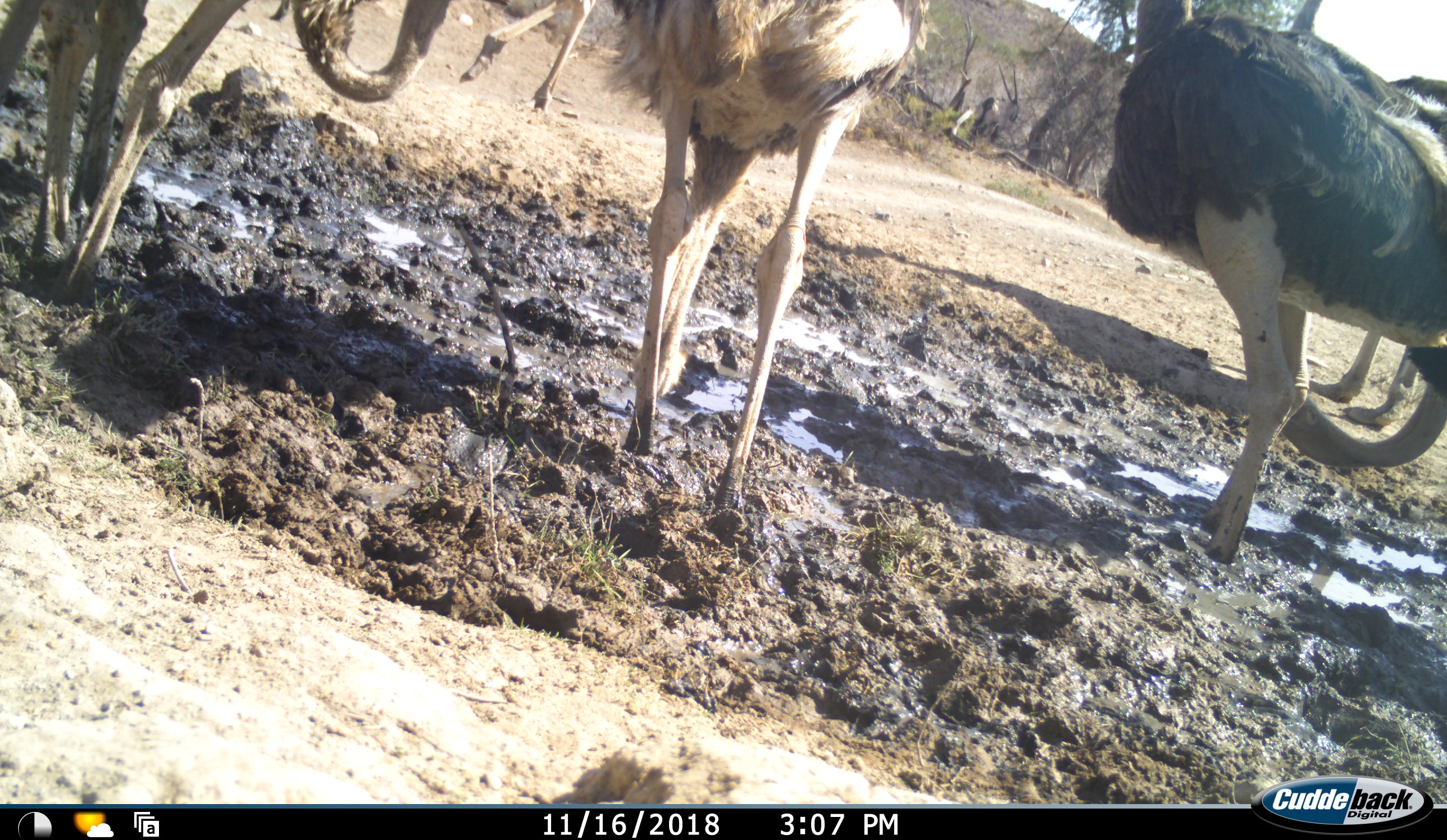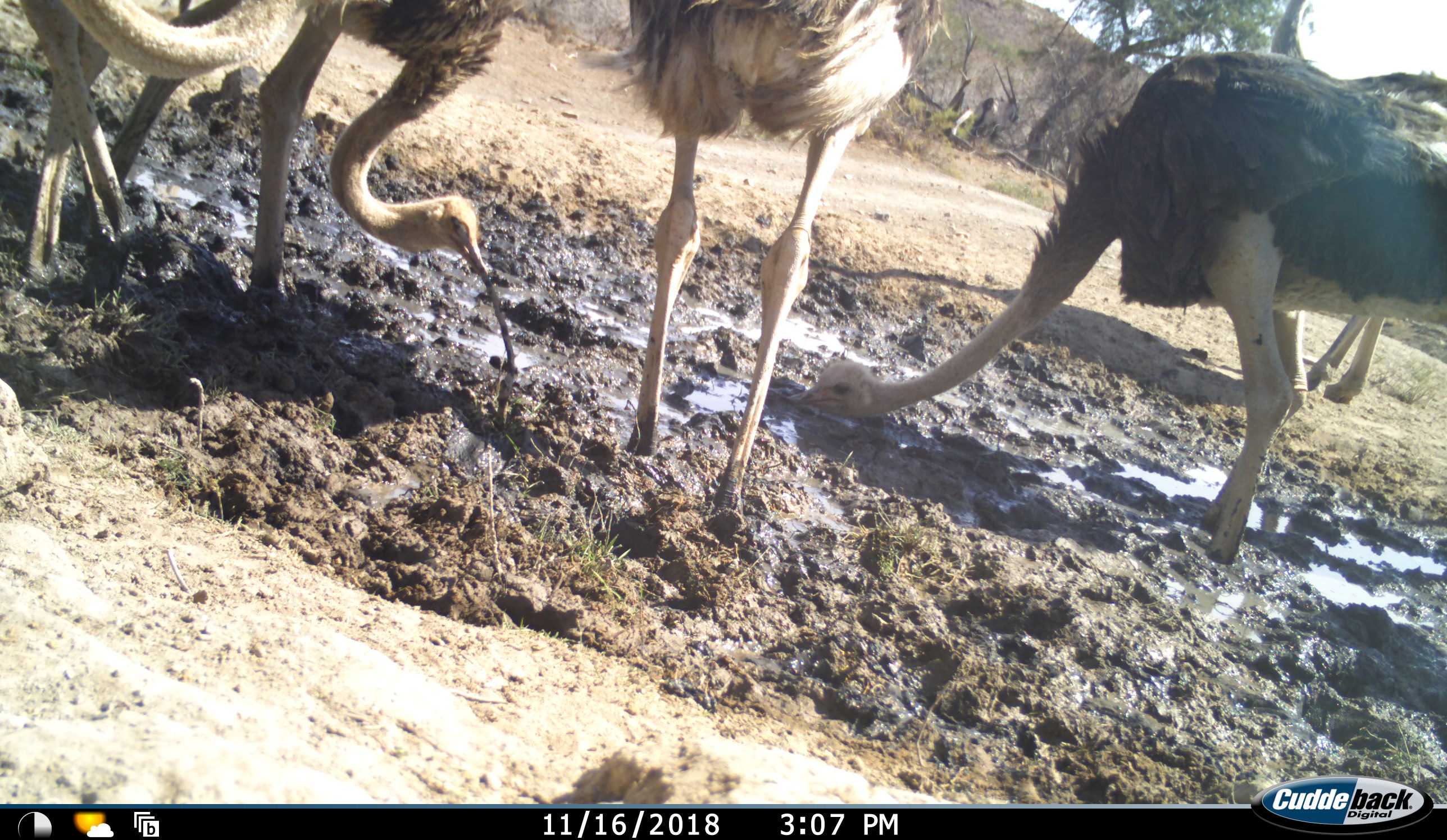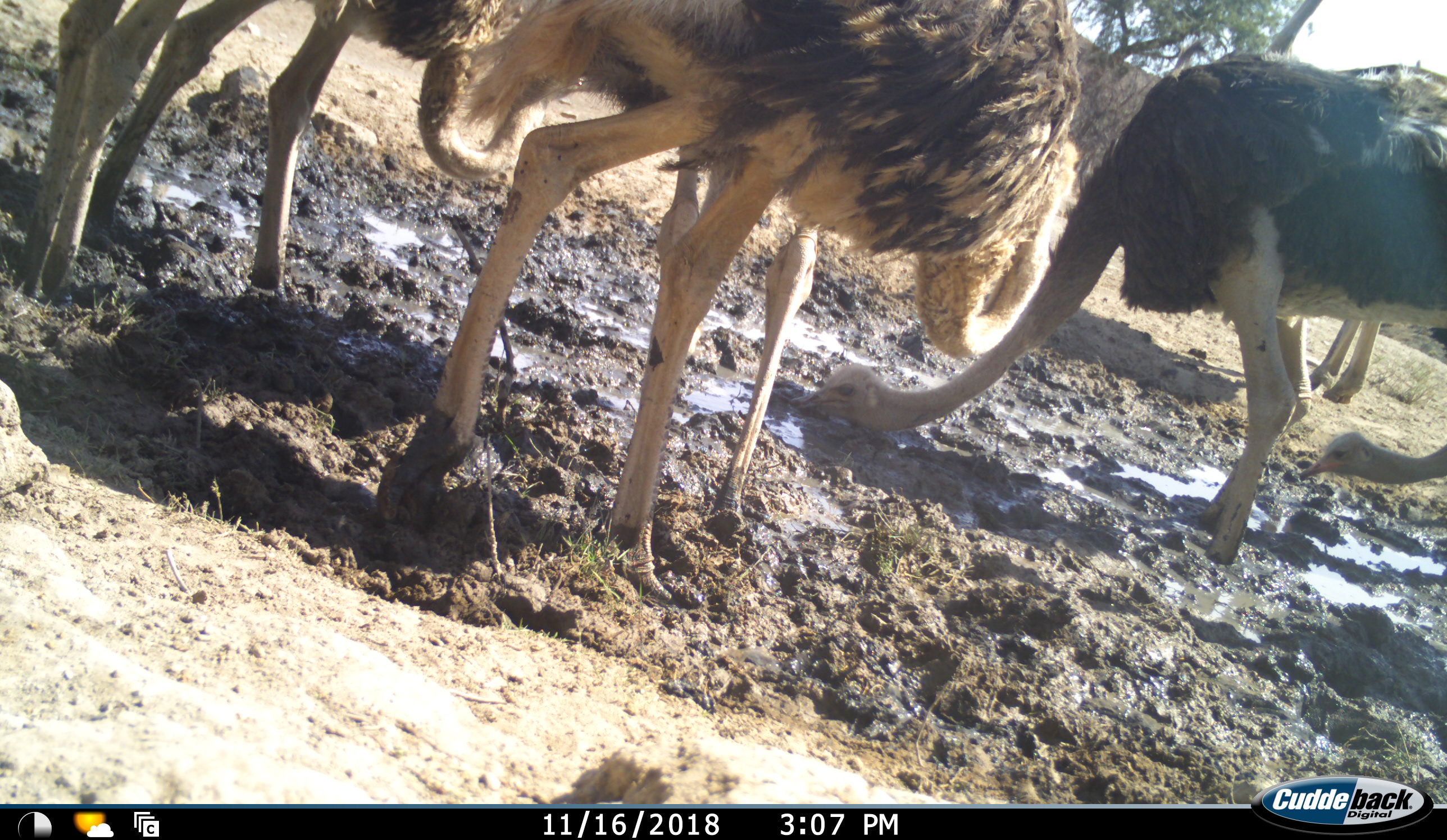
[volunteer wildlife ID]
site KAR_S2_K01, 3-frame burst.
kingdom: Animalia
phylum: Chordata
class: Aves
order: Struthioniformes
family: Struthionidae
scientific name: Struthionidae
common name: ostrich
Ostrich (Struthionidae), count 6. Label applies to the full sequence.